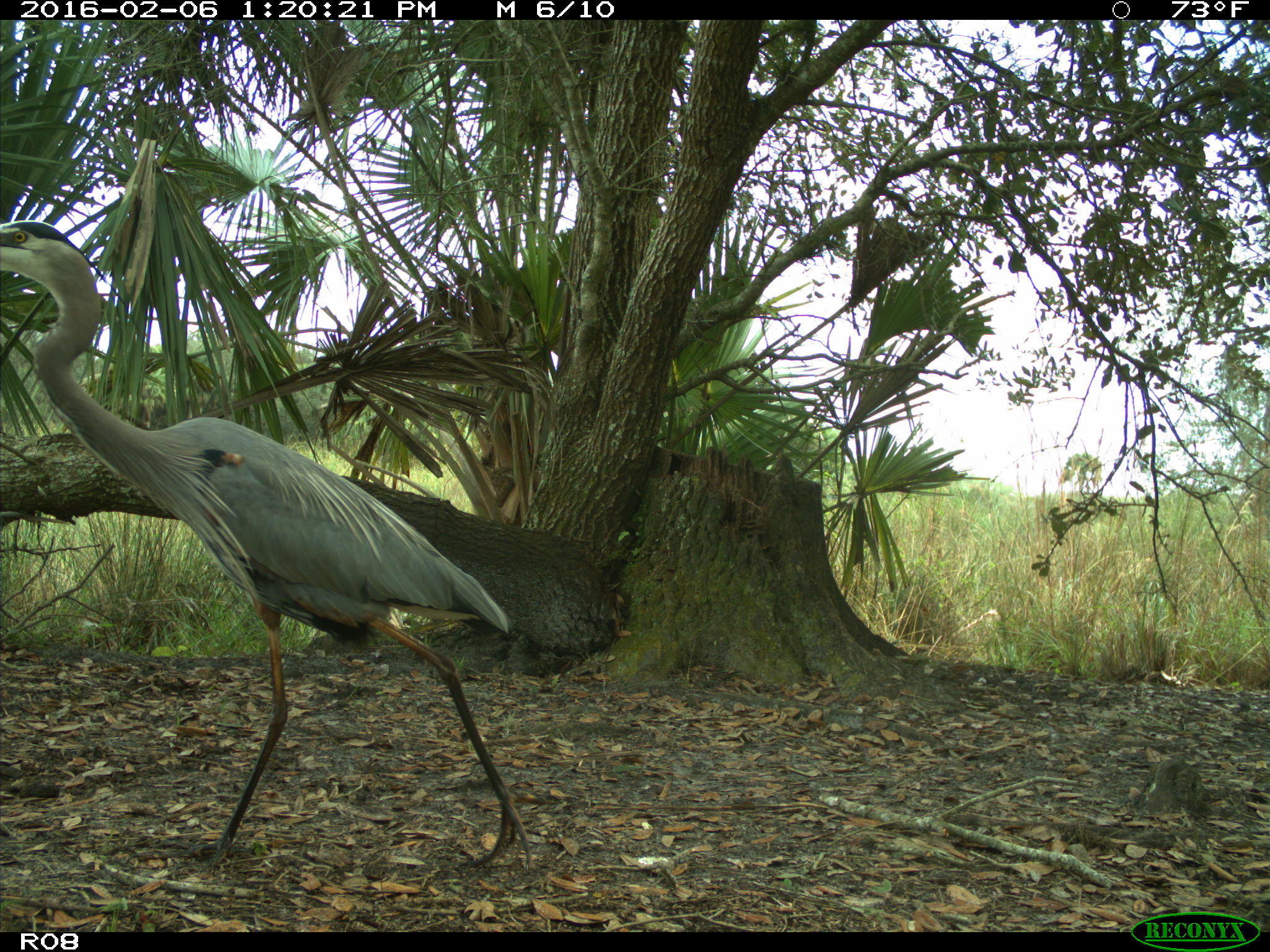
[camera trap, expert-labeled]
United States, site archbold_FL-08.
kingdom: Animalia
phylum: Chordata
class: Aves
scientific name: Aves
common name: birds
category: unidentified bird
Unidentified bird (birds) (Aves).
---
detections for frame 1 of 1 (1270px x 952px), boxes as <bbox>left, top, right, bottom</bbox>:
animal: <bbox>0, 219, 532, 875</bbox>